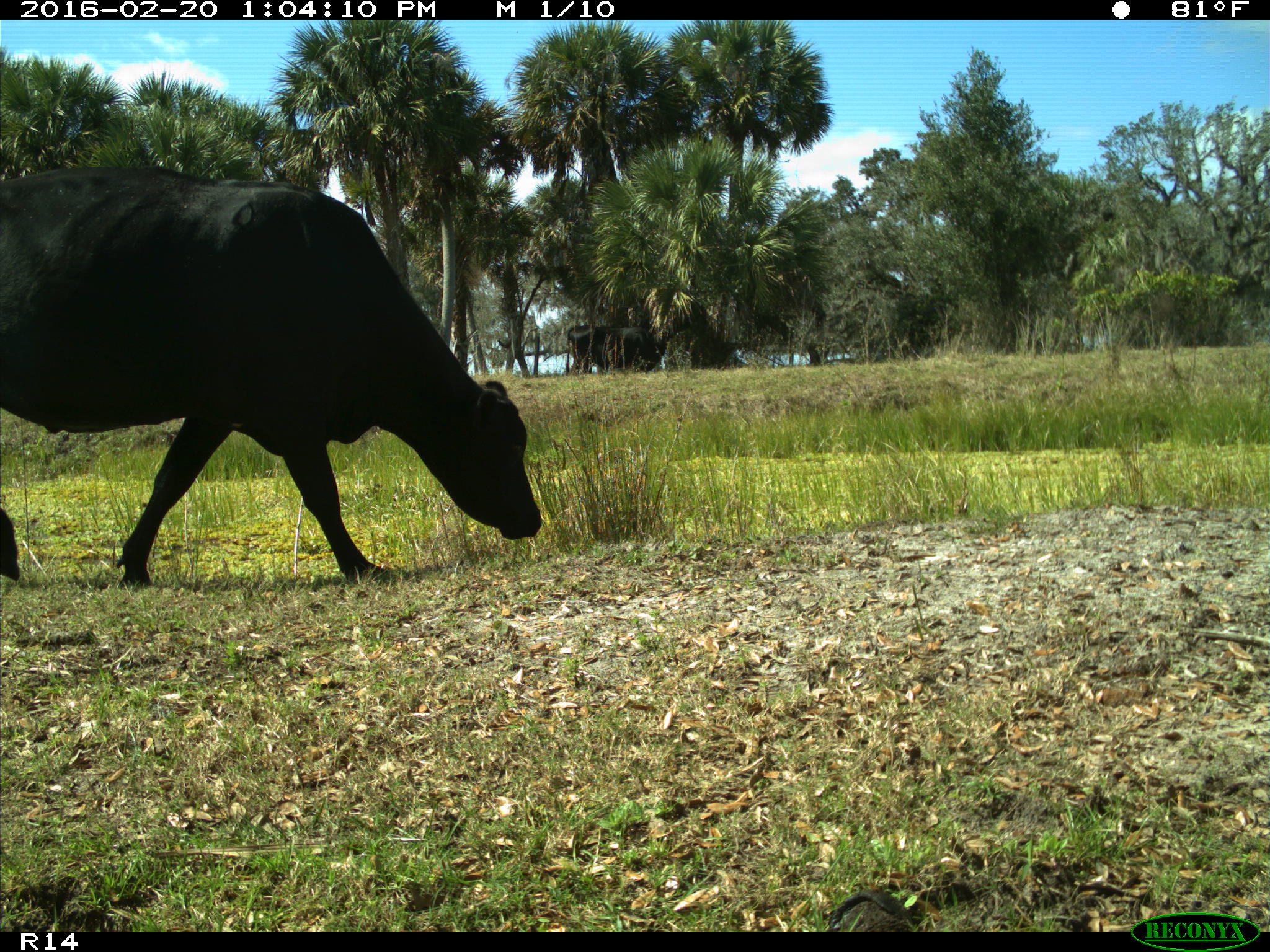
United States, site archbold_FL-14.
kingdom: Animalia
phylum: Chordata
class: Mammalia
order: Artiodactyla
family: Bovidae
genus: Bos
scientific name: Bos taurus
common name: domestic cow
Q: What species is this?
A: Bos taurus (domestic cow).